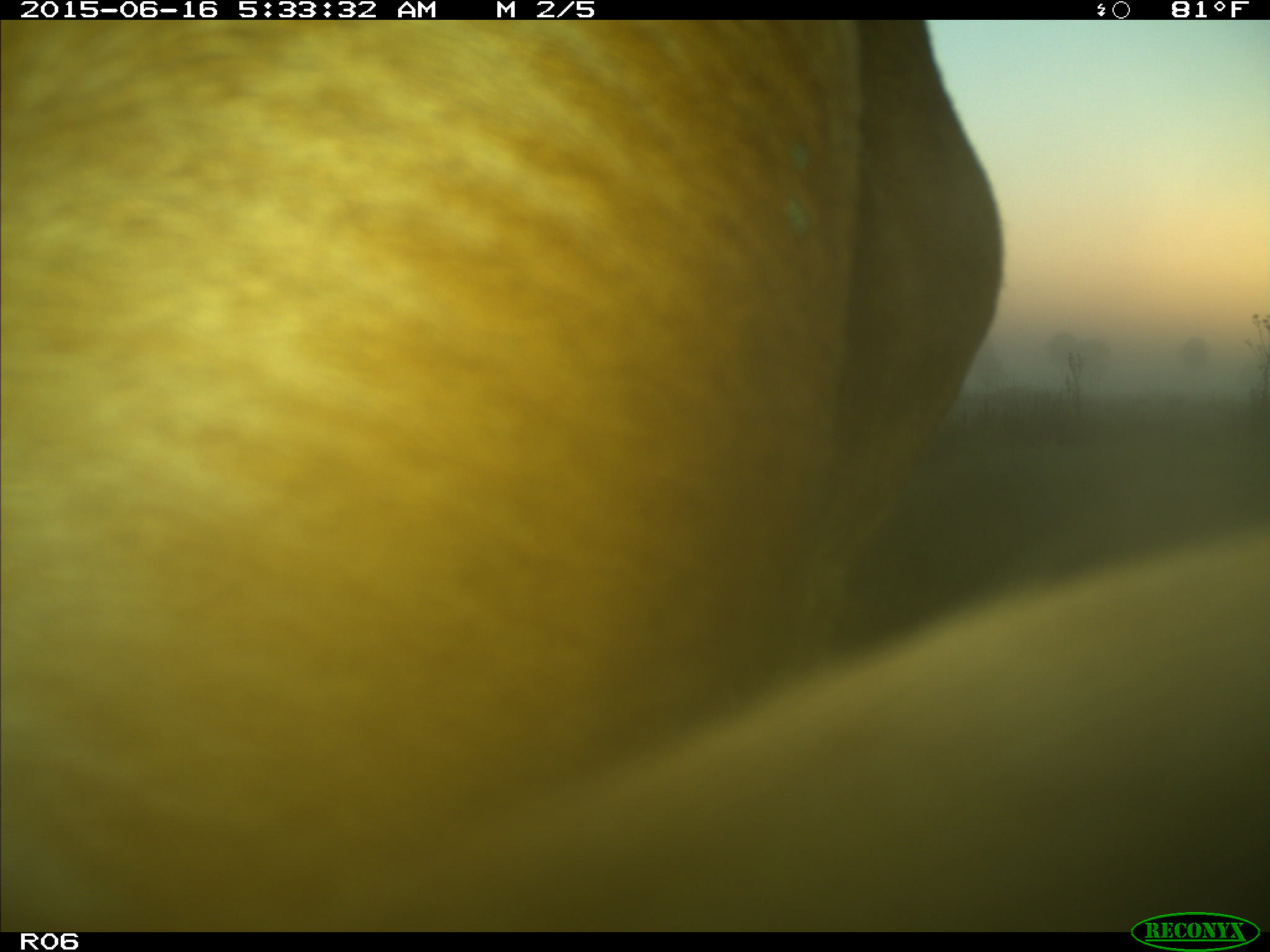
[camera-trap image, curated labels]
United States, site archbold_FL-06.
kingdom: Animalia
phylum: Chordata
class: Mammalia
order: Artiodactyla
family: Bovidae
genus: Bos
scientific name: Bos taurus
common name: domestic cow